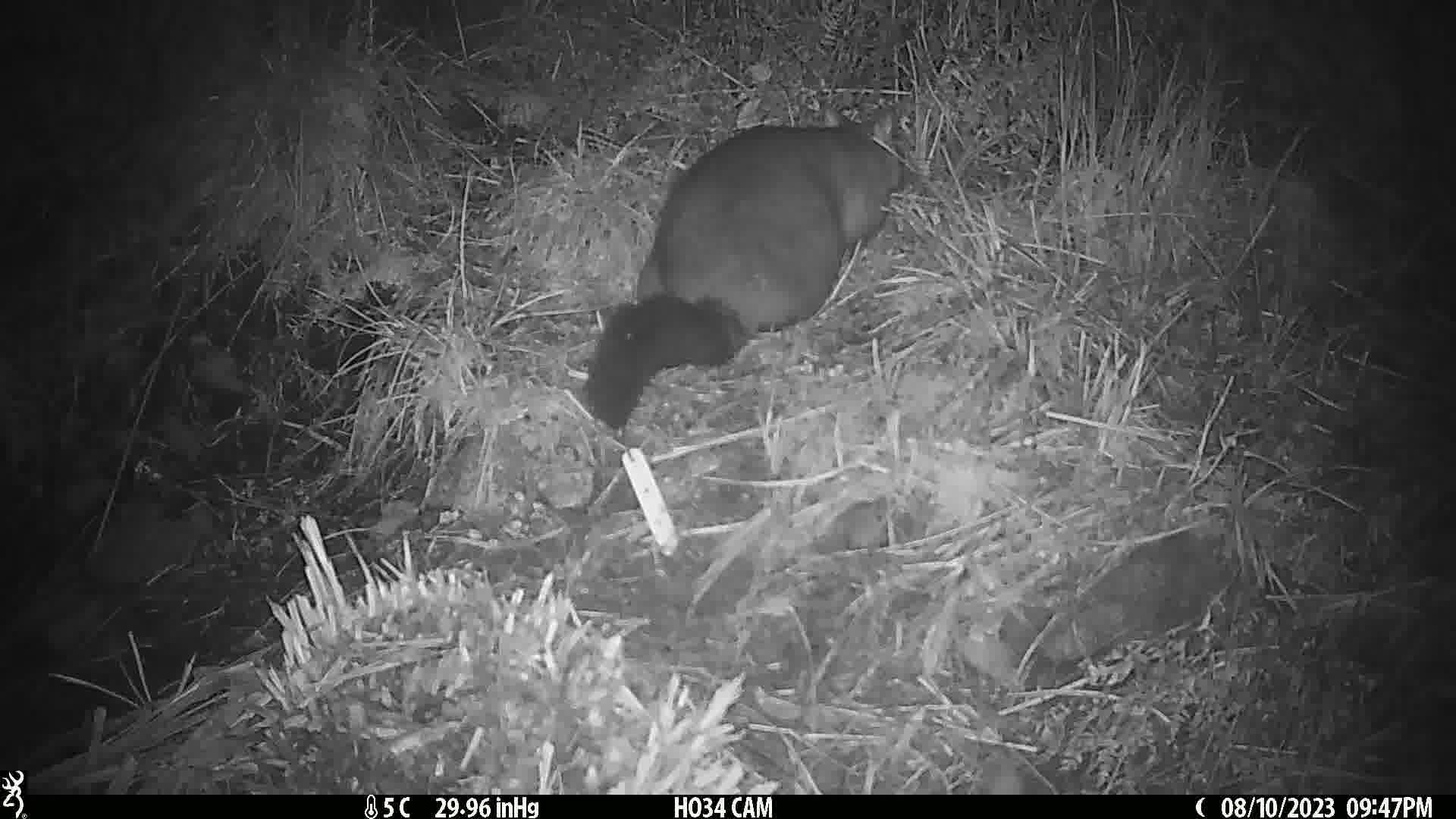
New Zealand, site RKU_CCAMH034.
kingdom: Animalia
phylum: Chordata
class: Mammalia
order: Diprotodontia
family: Phalangeridae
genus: Trichosurus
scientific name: Trichosurus vulpecula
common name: common brushtail possum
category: possum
Possum (common brushtail possum) (Trichosurus vulpecula).